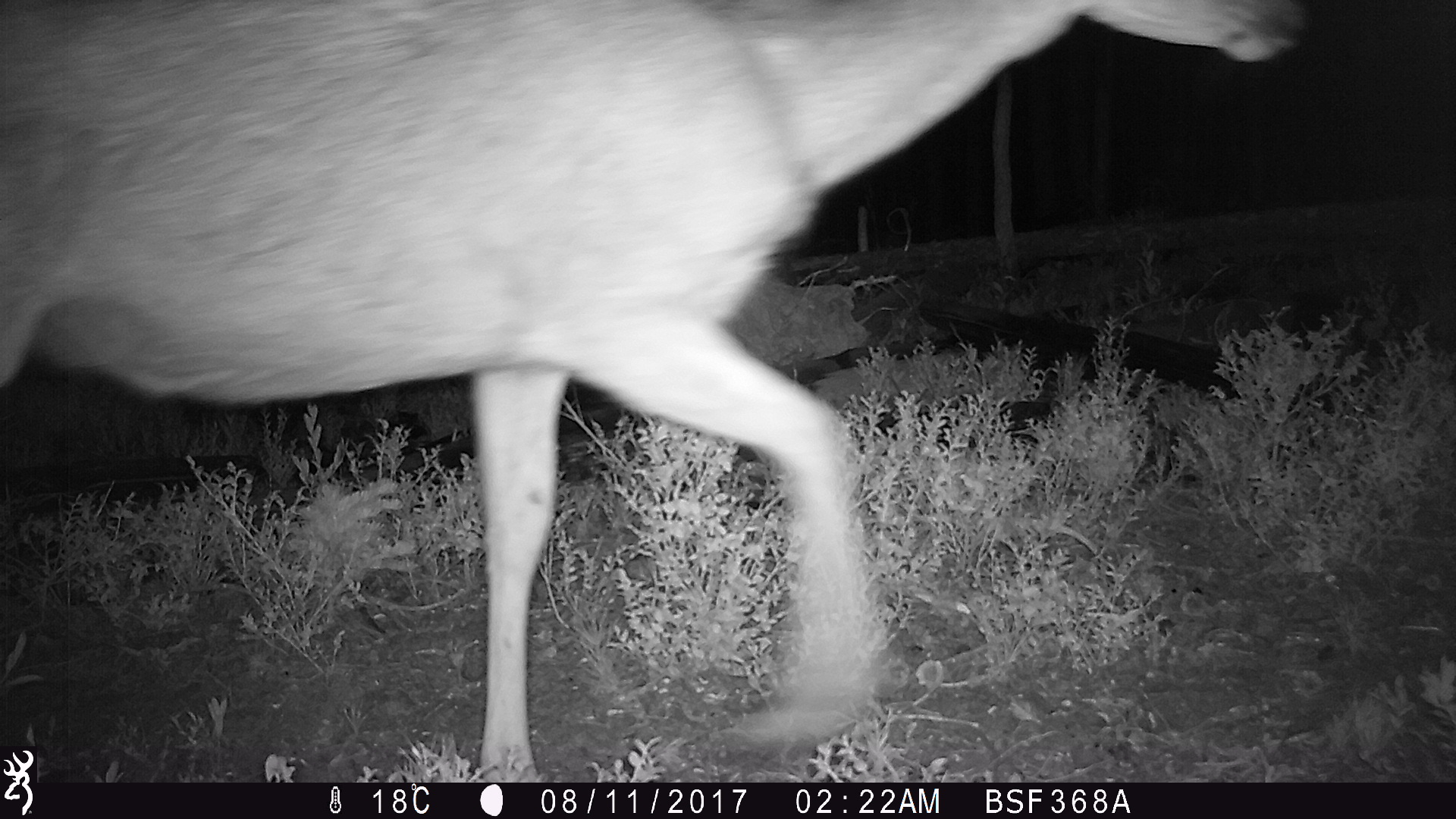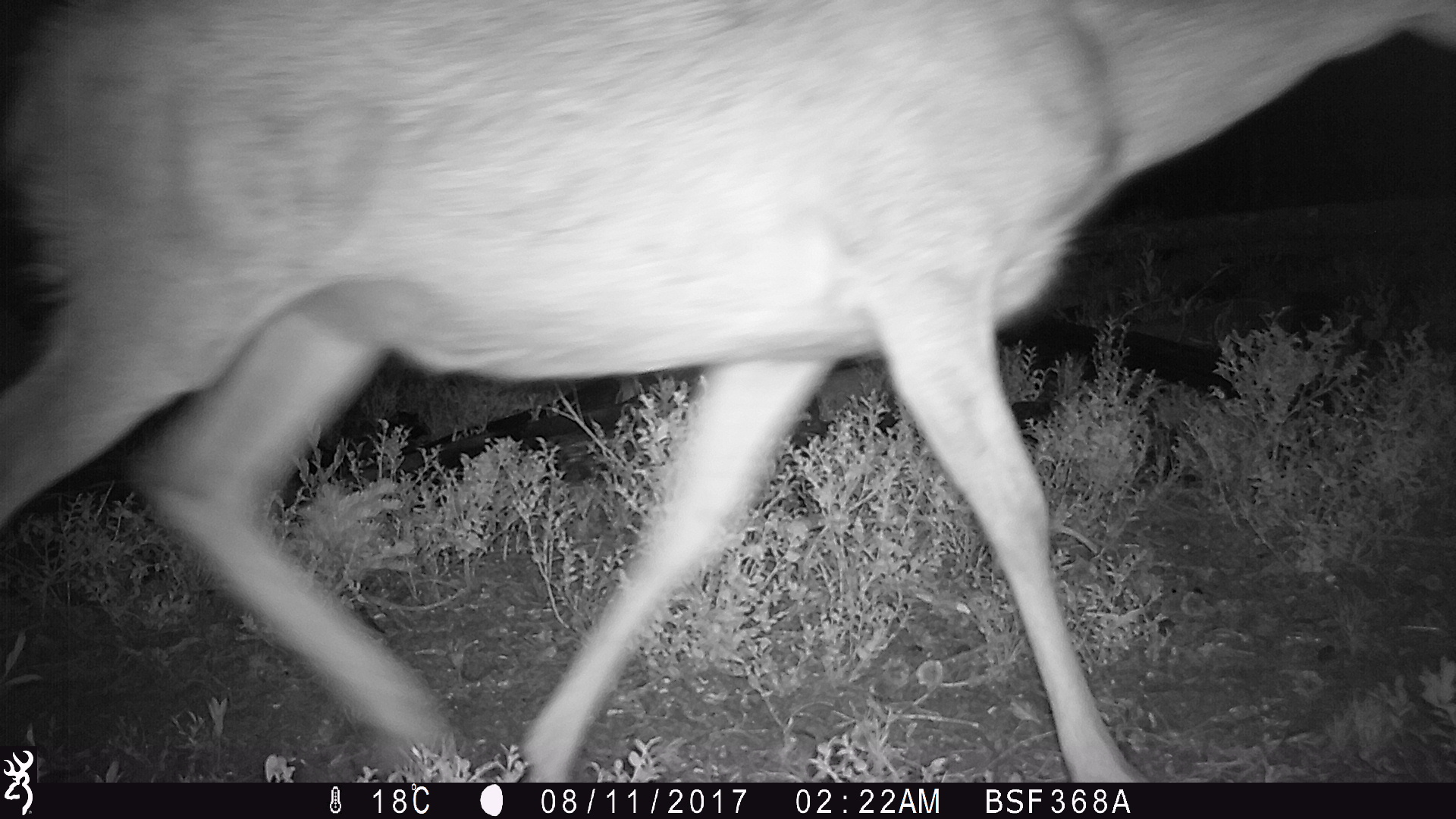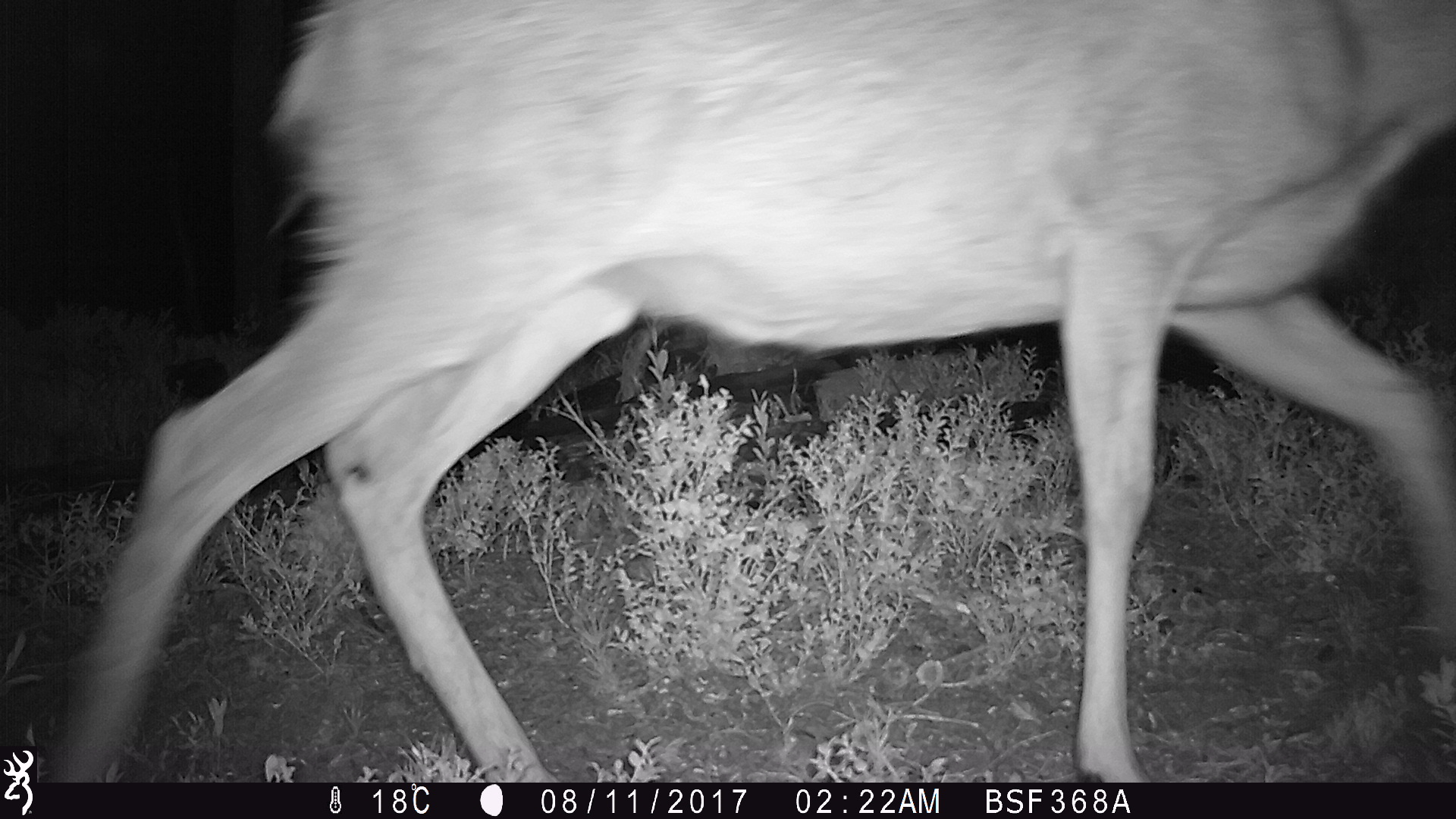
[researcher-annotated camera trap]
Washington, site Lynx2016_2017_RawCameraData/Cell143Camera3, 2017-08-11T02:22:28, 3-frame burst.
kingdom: Animalia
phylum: Chordata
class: Mammalia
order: Artiodactyla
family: Cervidae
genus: Odocoileus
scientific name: Odocoileus hemionus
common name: mule deer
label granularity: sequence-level